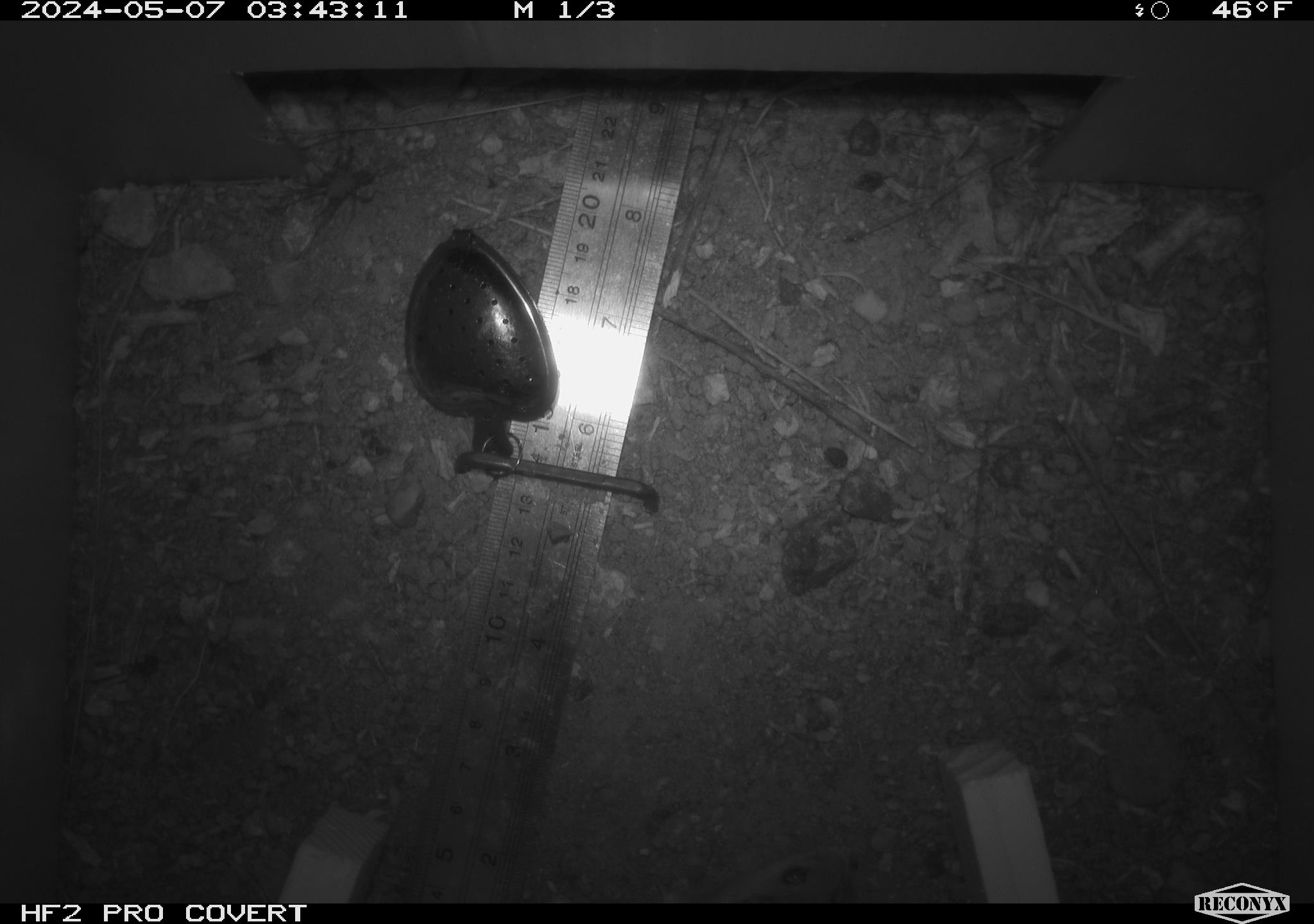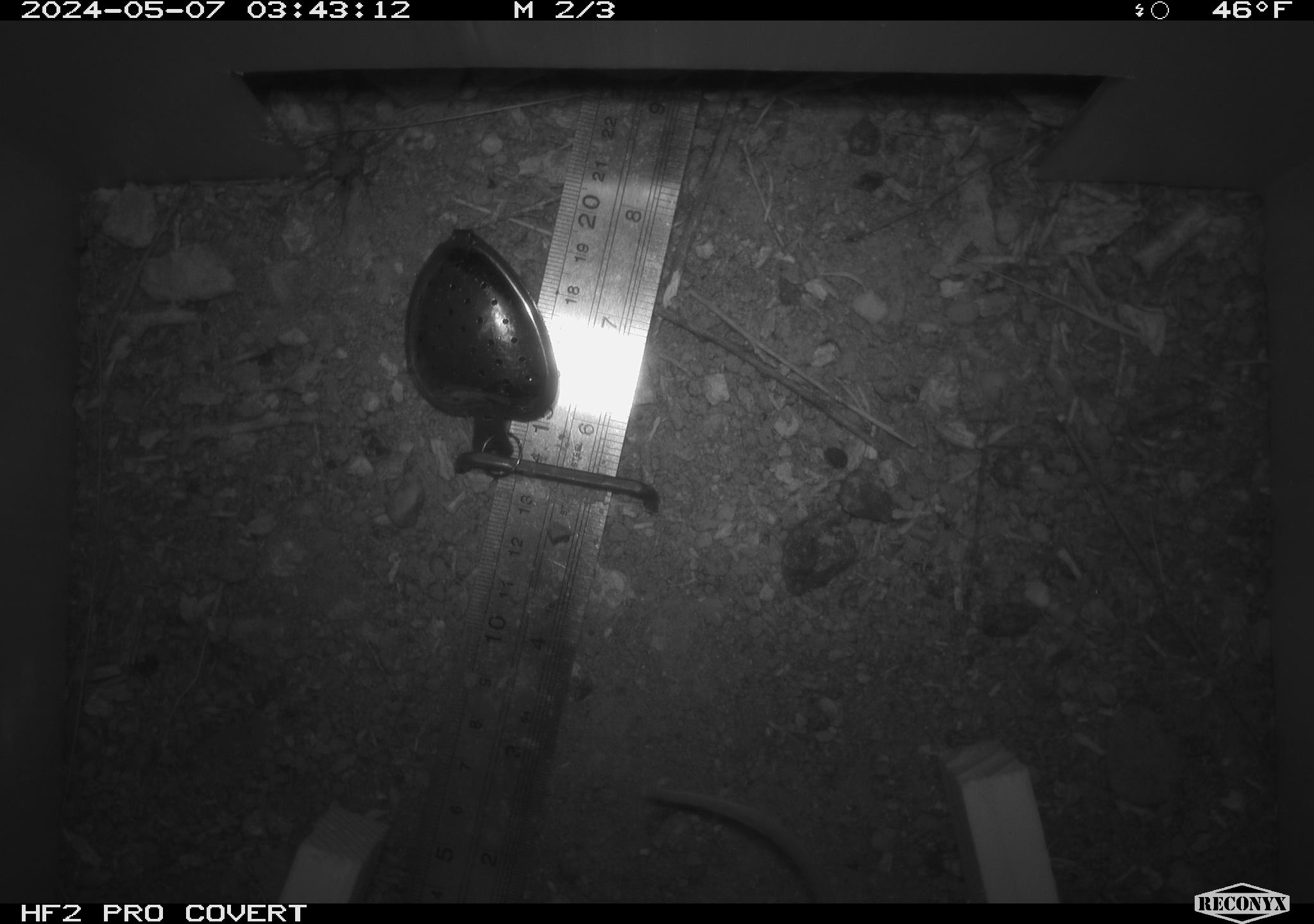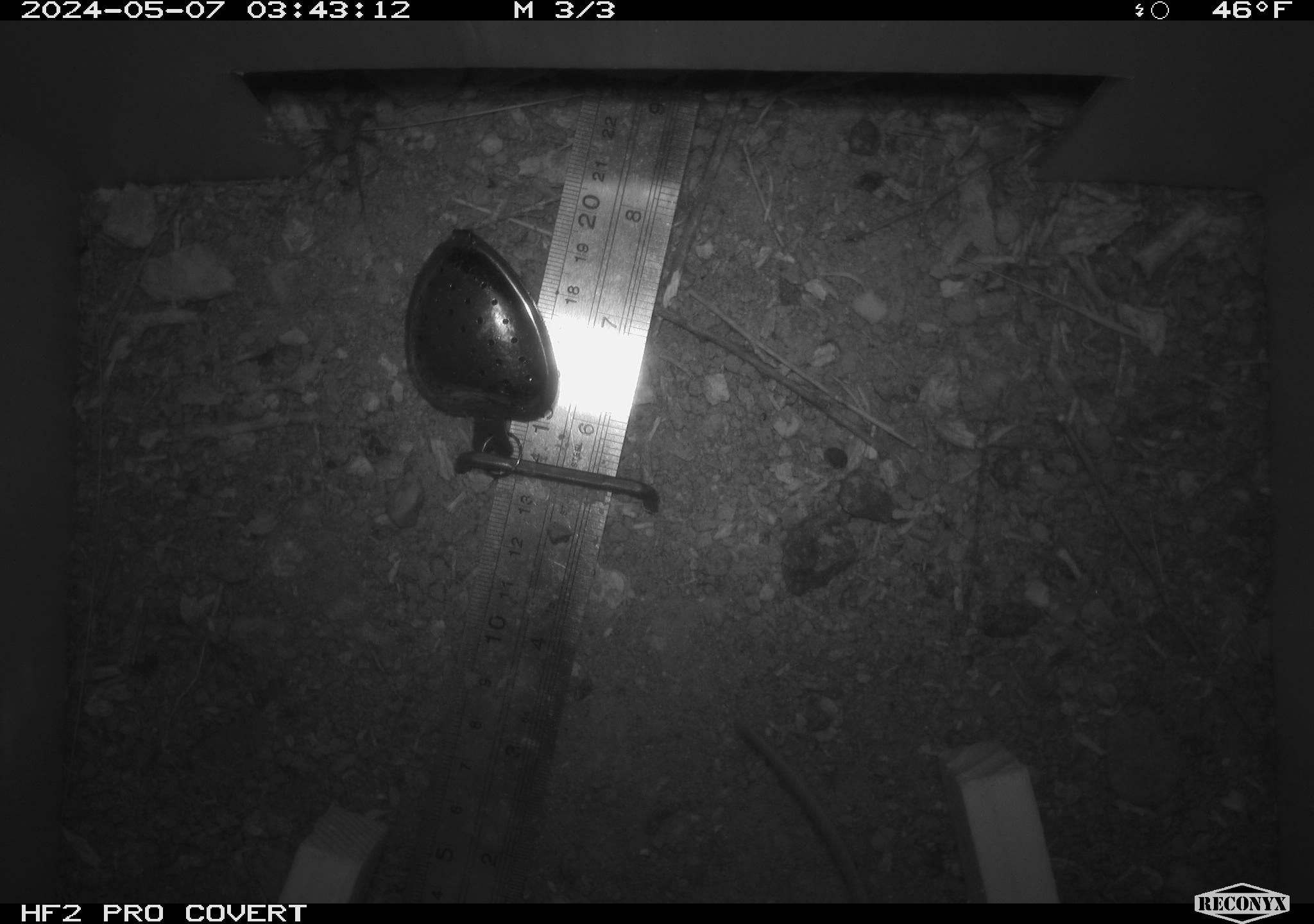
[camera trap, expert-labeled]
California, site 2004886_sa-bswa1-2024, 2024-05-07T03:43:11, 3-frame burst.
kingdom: Animalia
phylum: Chordata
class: Mammalia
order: Rodentia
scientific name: Rodentia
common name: mouse species